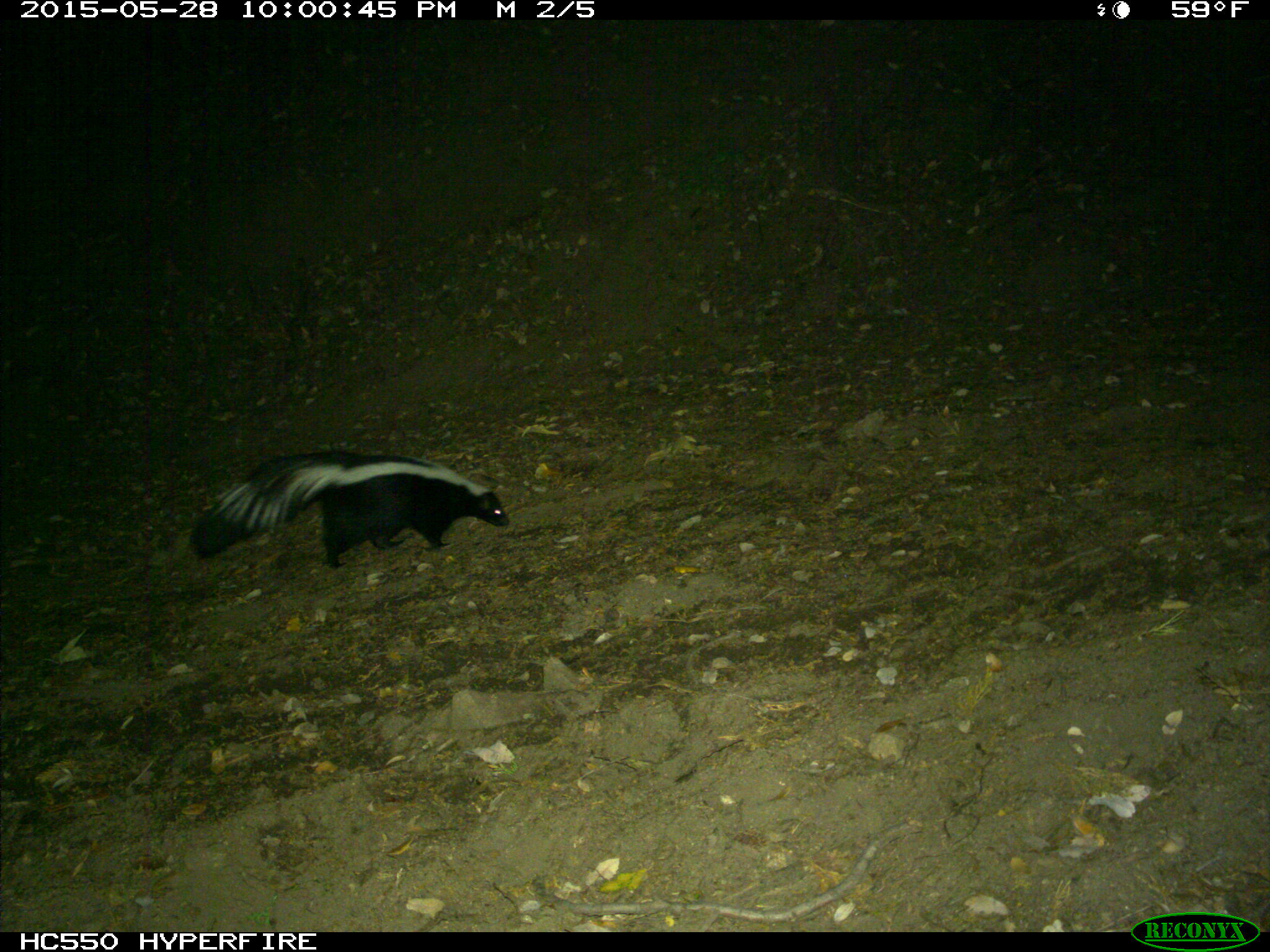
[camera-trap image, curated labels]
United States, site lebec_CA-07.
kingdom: Animalia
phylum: Chordata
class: Mammalia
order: Carnivora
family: Mephitidae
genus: Mephitis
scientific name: Mephitis mephitis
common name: striped skunk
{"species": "Mephitis mephitis (striped skunk)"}